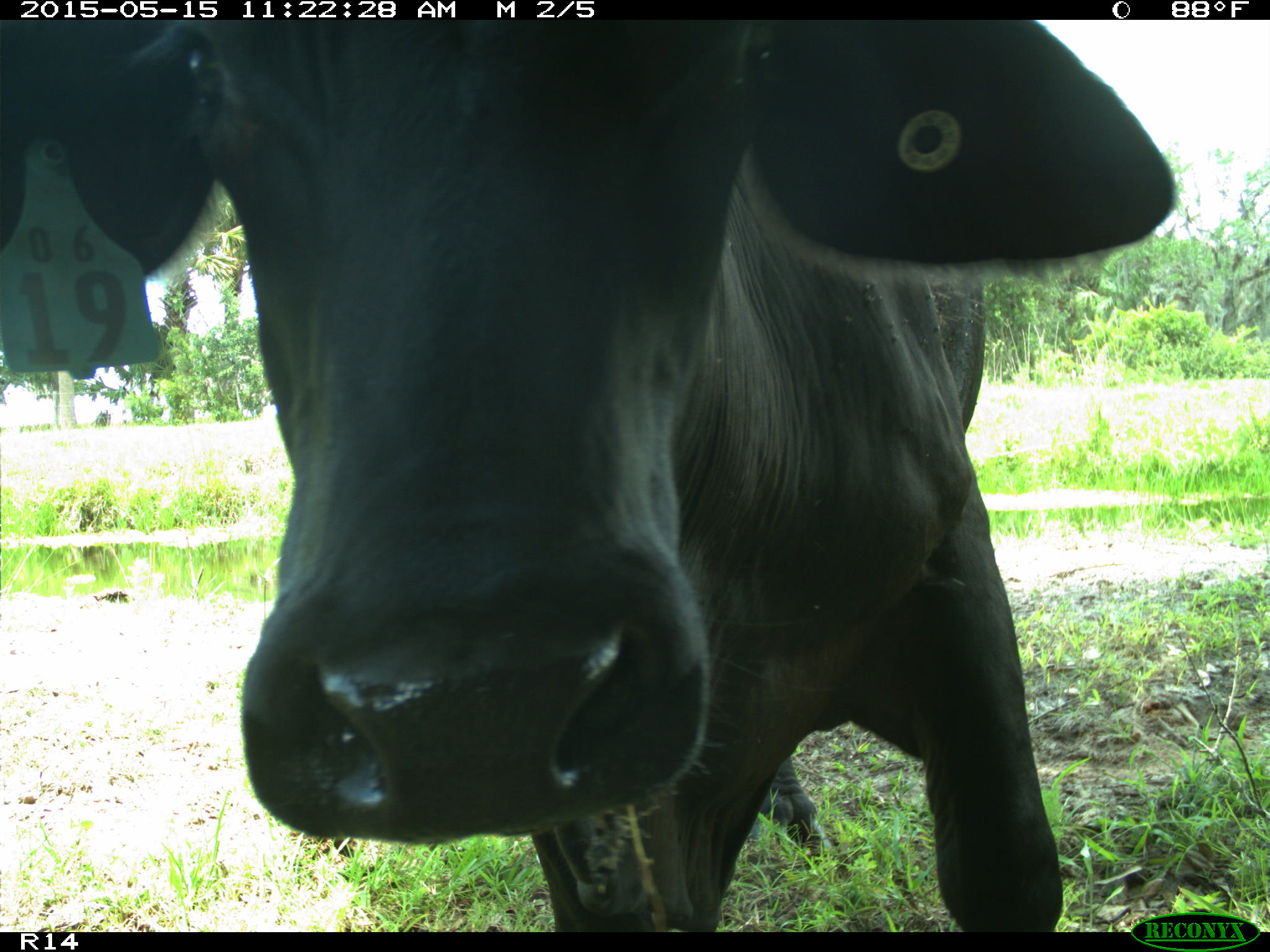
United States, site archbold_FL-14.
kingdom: Animalia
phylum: Chordata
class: Mammalia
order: Artiodactyla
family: Bovidae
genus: Bos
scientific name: Bos taurus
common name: domestic cow